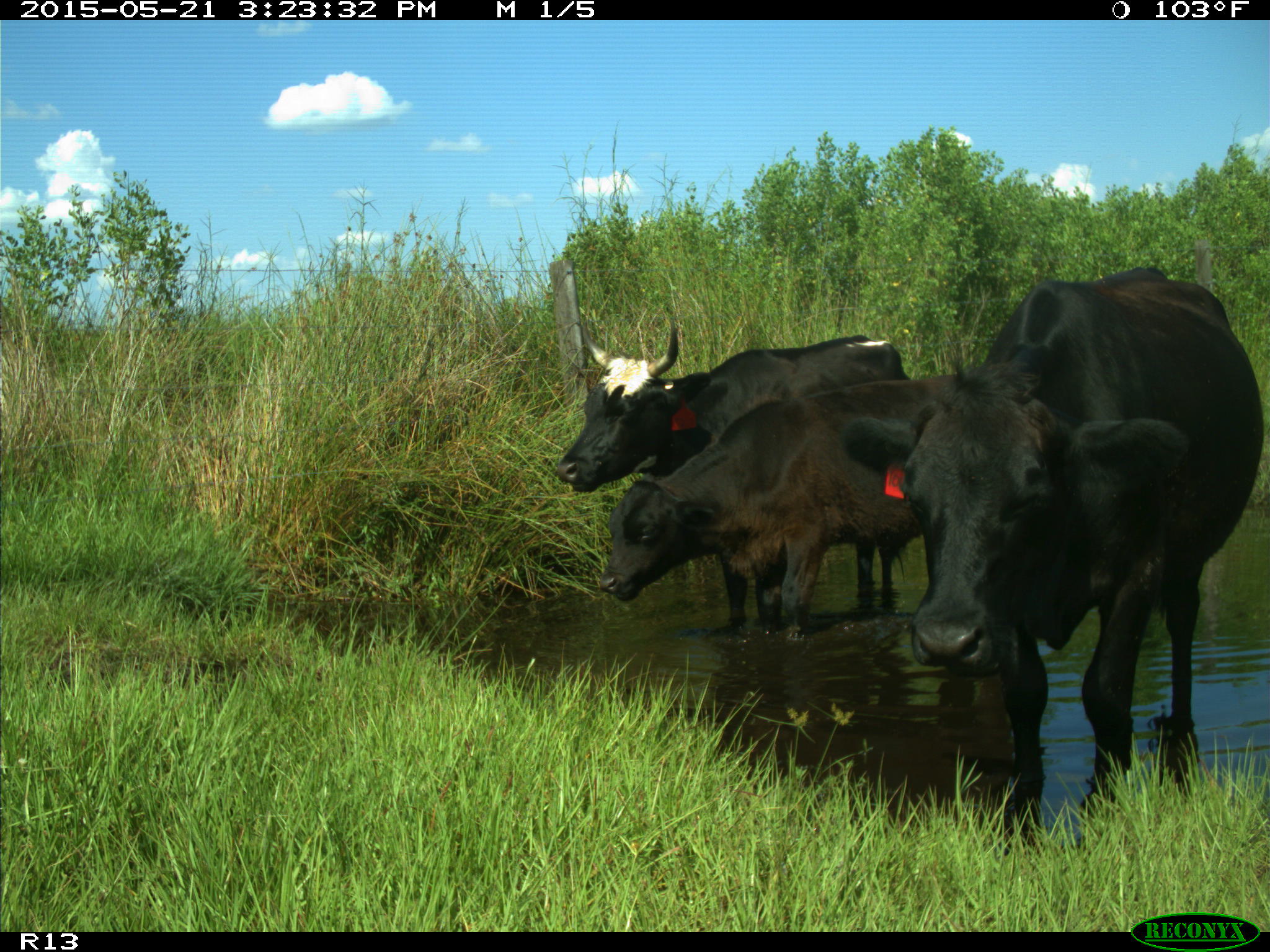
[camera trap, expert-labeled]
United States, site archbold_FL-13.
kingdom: Animalia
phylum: Chordata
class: Mammalia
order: Artiodactyla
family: Bovidae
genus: Bos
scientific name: Bos taurus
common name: domestic cow